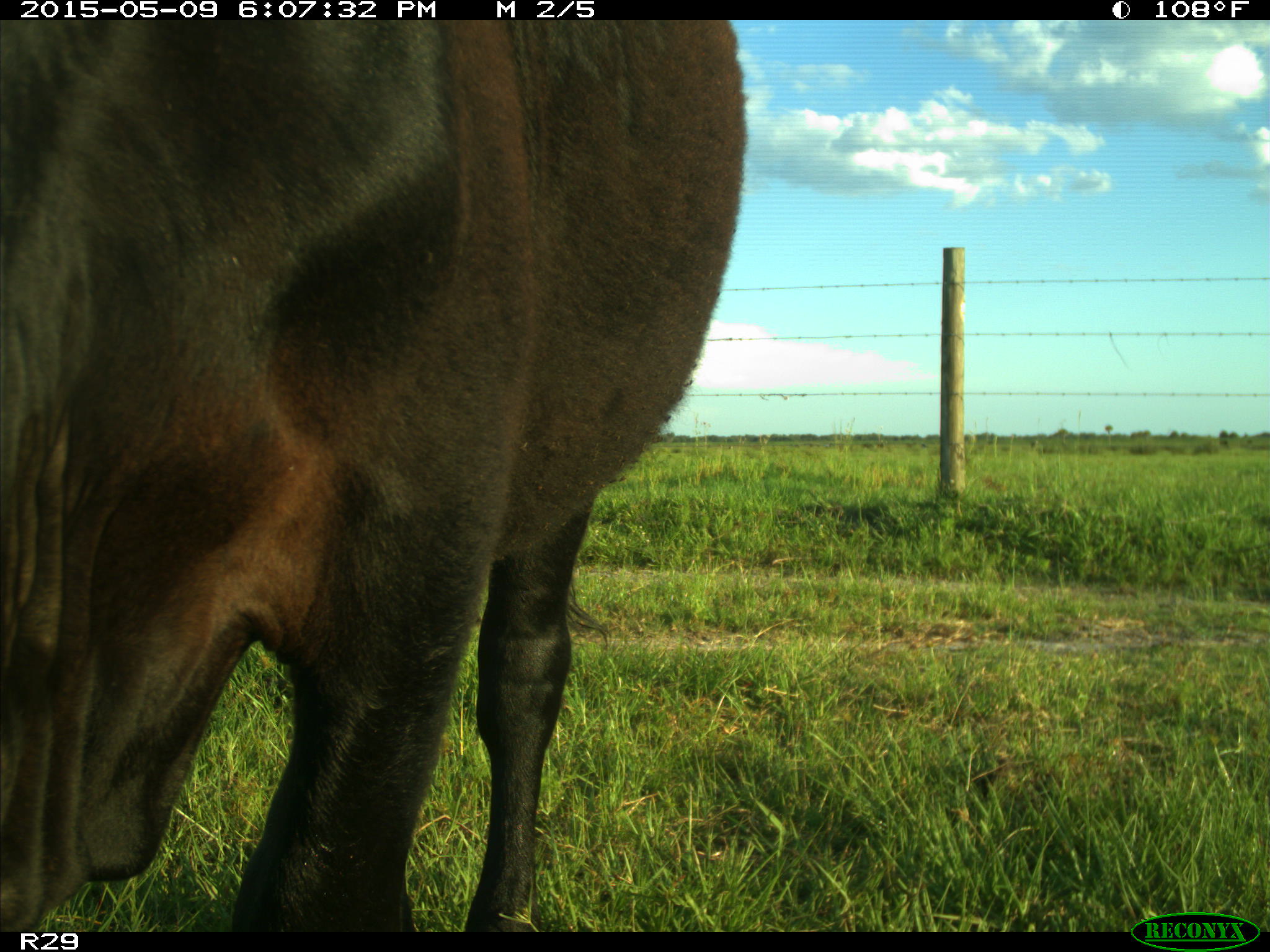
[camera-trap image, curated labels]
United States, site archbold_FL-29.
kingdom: Animalia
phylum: Chordata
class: Mammalia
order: Artiodactyla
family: Bovidae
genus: Bos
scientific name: Bos taurus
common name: domestic cow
Bos taurus (domestic cow).